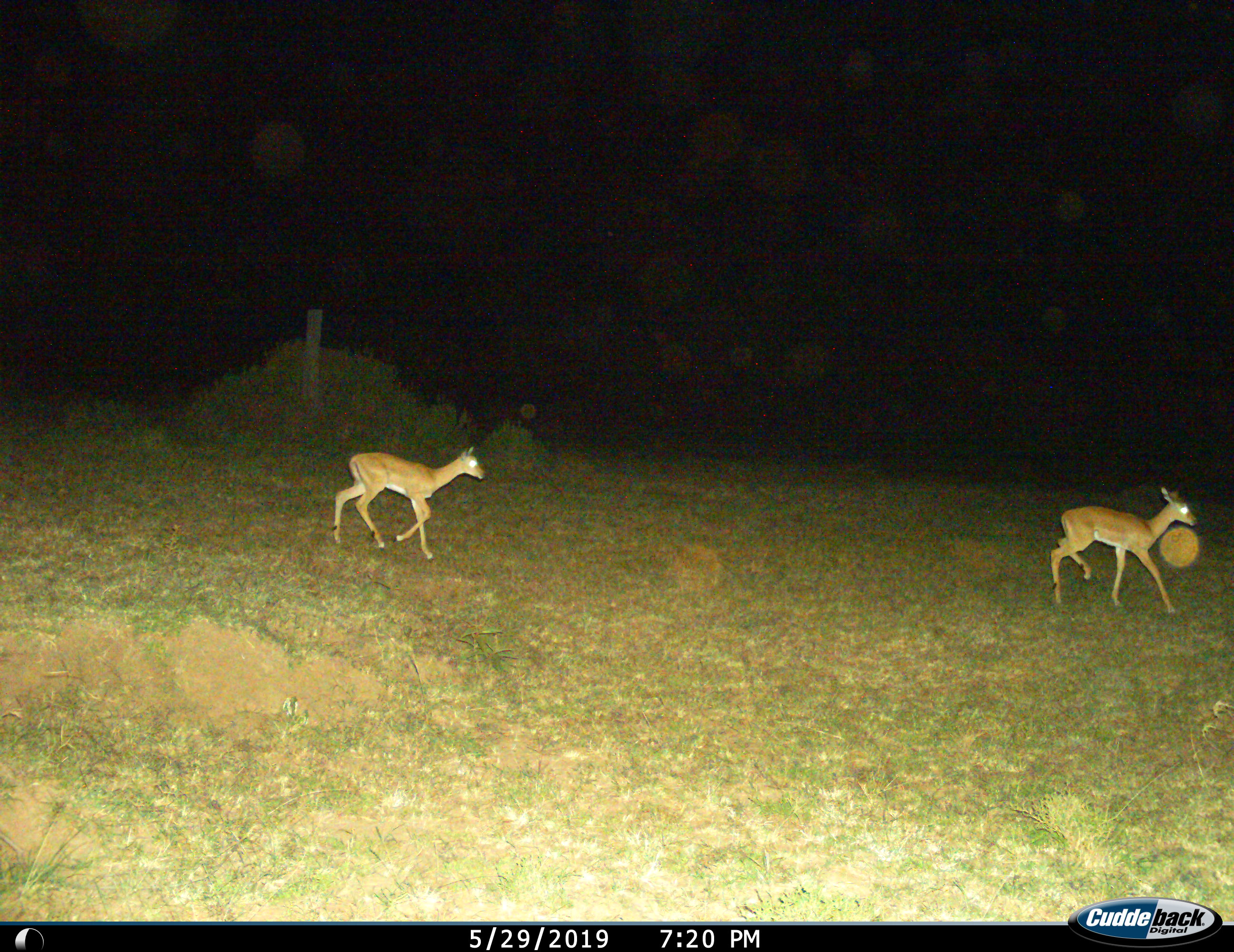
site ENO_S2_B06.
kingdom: Animalia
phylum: Chordata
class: Mammalia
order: Artiodactyla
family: Bovidae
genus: Aepyceros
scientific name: Aepyceros melampus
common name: impala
Impala (Aepyceros melampus), count 2. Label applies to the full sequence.